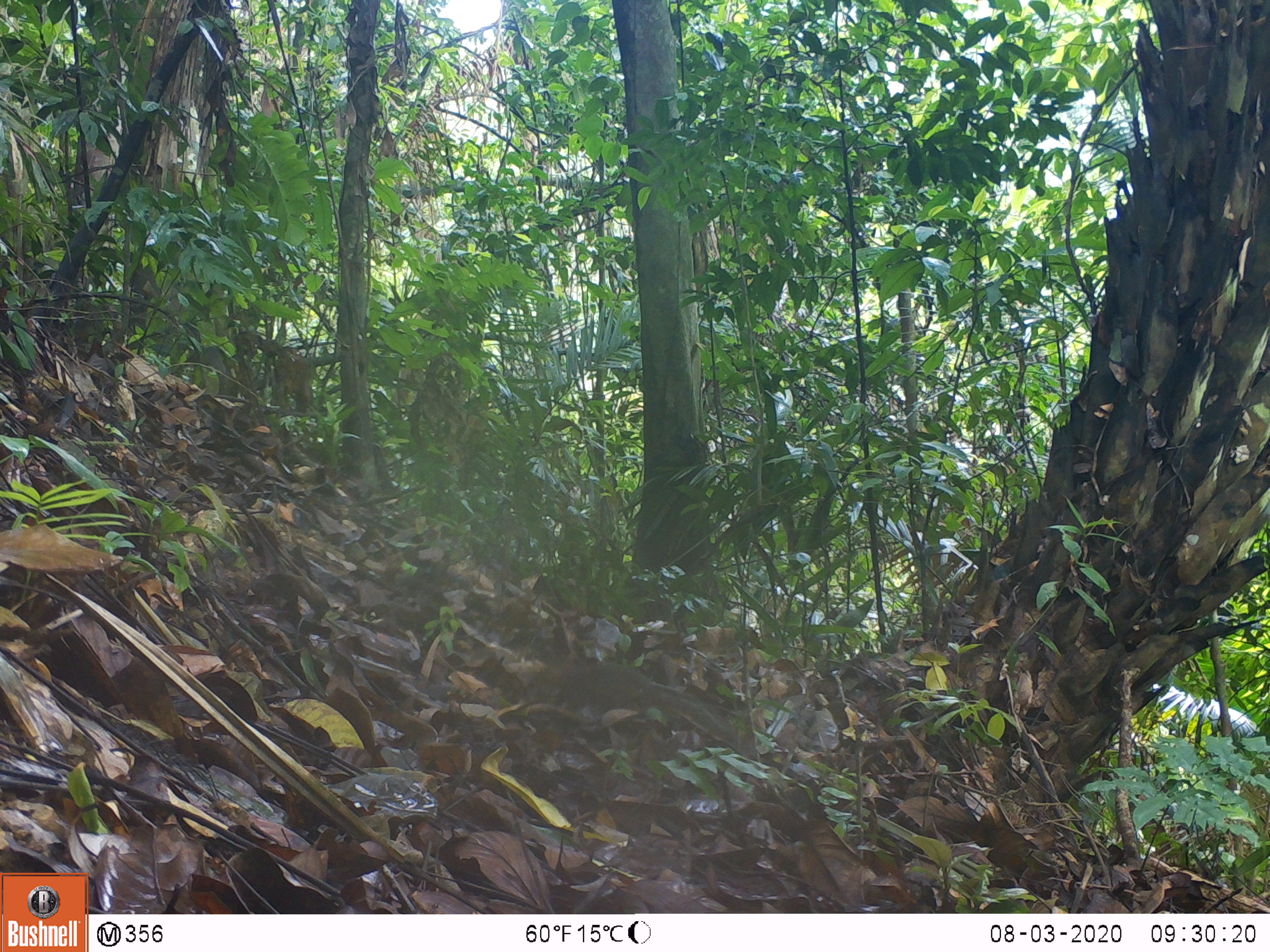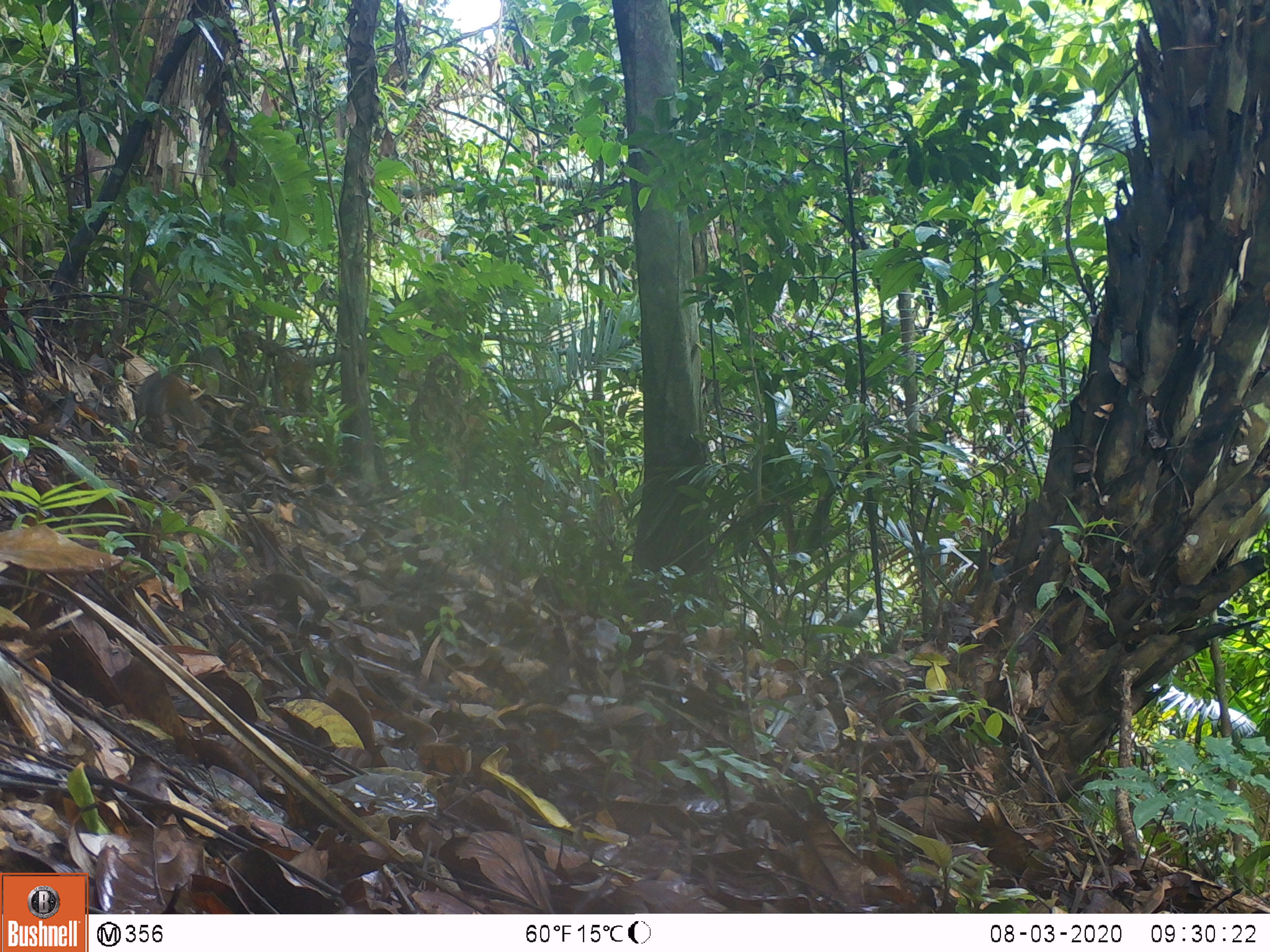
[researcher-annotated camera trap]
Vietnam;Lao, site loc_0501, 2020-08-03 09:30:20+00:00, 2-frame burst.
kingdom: Animalia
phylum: Chordata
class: Mammalia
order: Rodentia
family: Sciuridae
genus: Dremomys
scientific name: Dremomys rufigenis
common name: red-cheeked squirrel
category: red cheeked squirrel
Red cheeked squirrel (red-cheeked squirrel) (Dremomys rufigenis). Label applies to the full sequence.